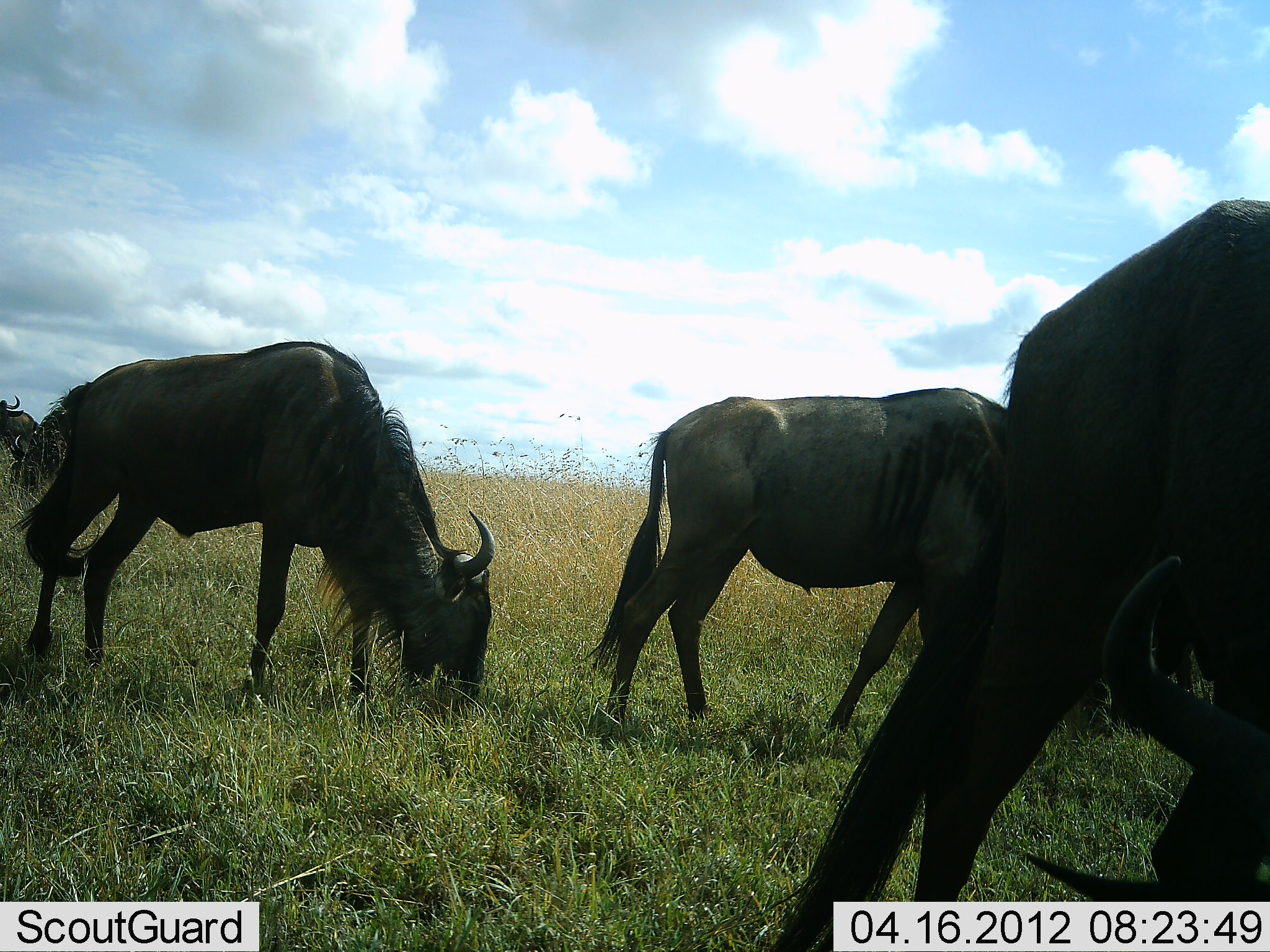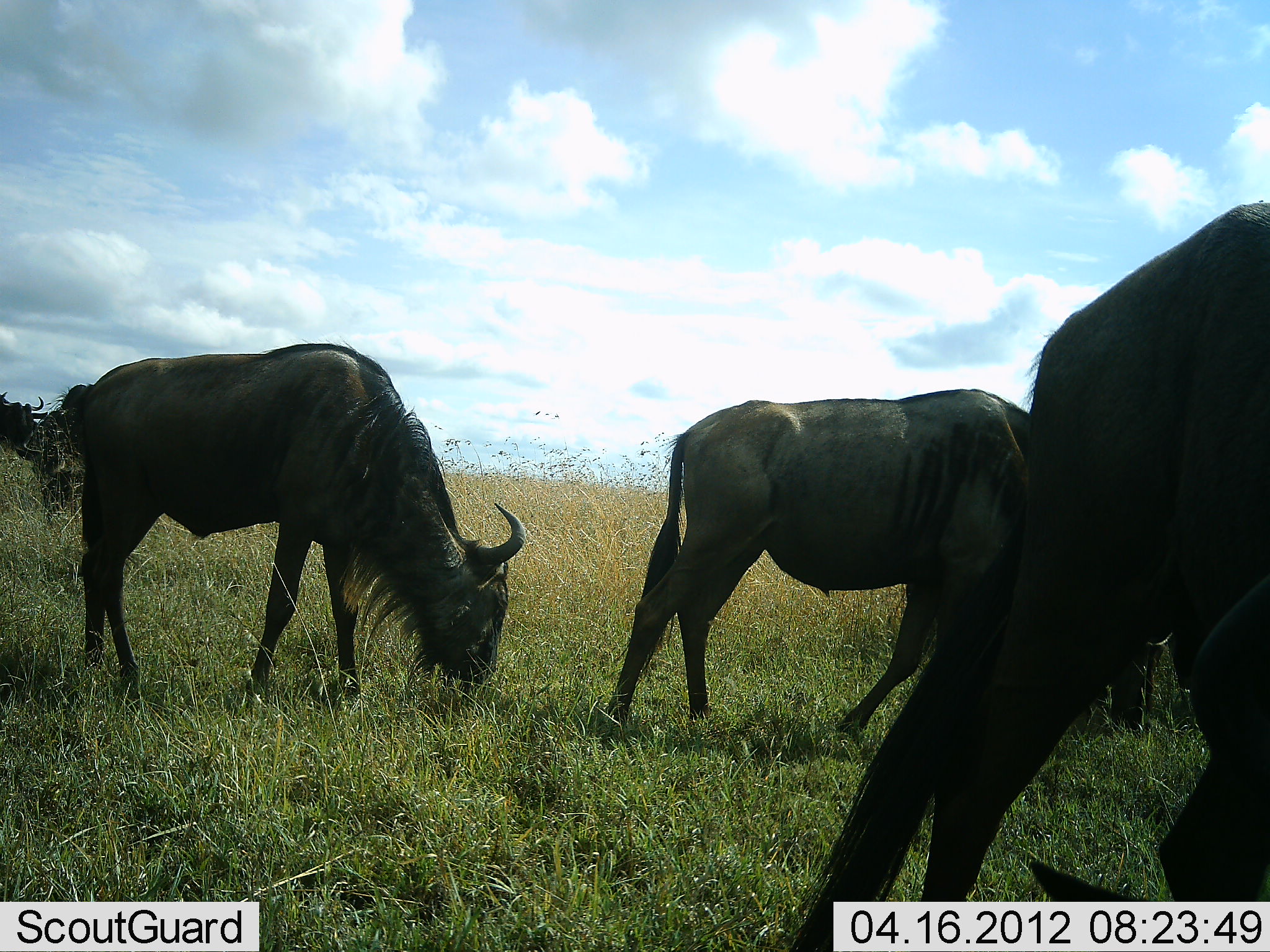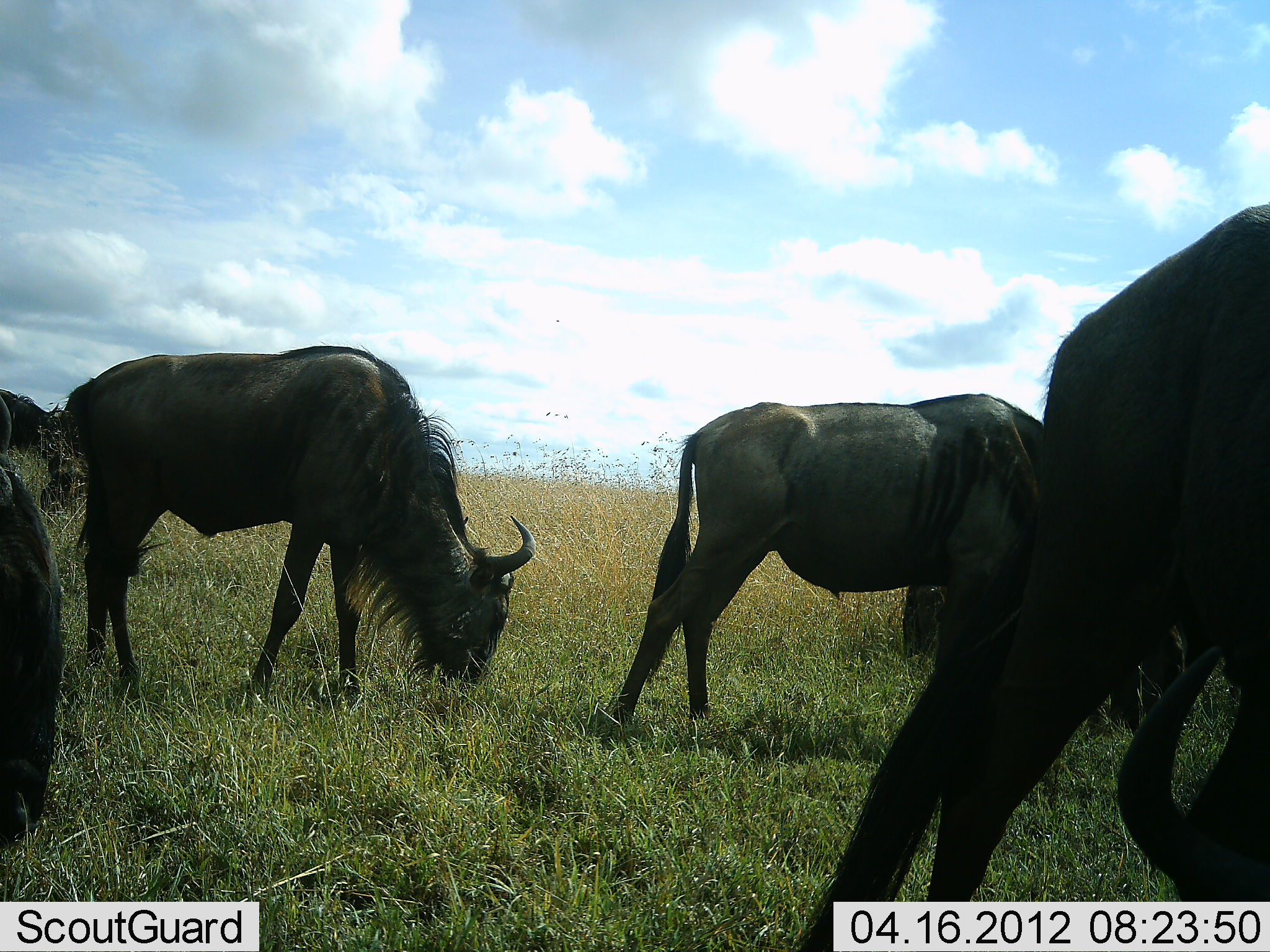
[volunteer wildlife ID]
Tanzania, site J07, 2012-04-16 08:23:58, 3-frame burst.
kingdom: Animalia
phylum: Chordata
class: Mammalia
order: Artiodactyla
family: Bovidae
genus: Connochaetes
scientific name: Connochaetes taurinus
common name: blue wildebeest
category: wildebeest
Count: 6.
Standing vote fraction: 15%.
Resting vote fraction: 4%.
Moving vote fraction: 38%.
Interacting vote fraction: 0%.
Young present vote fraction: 0%.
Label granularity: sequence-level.